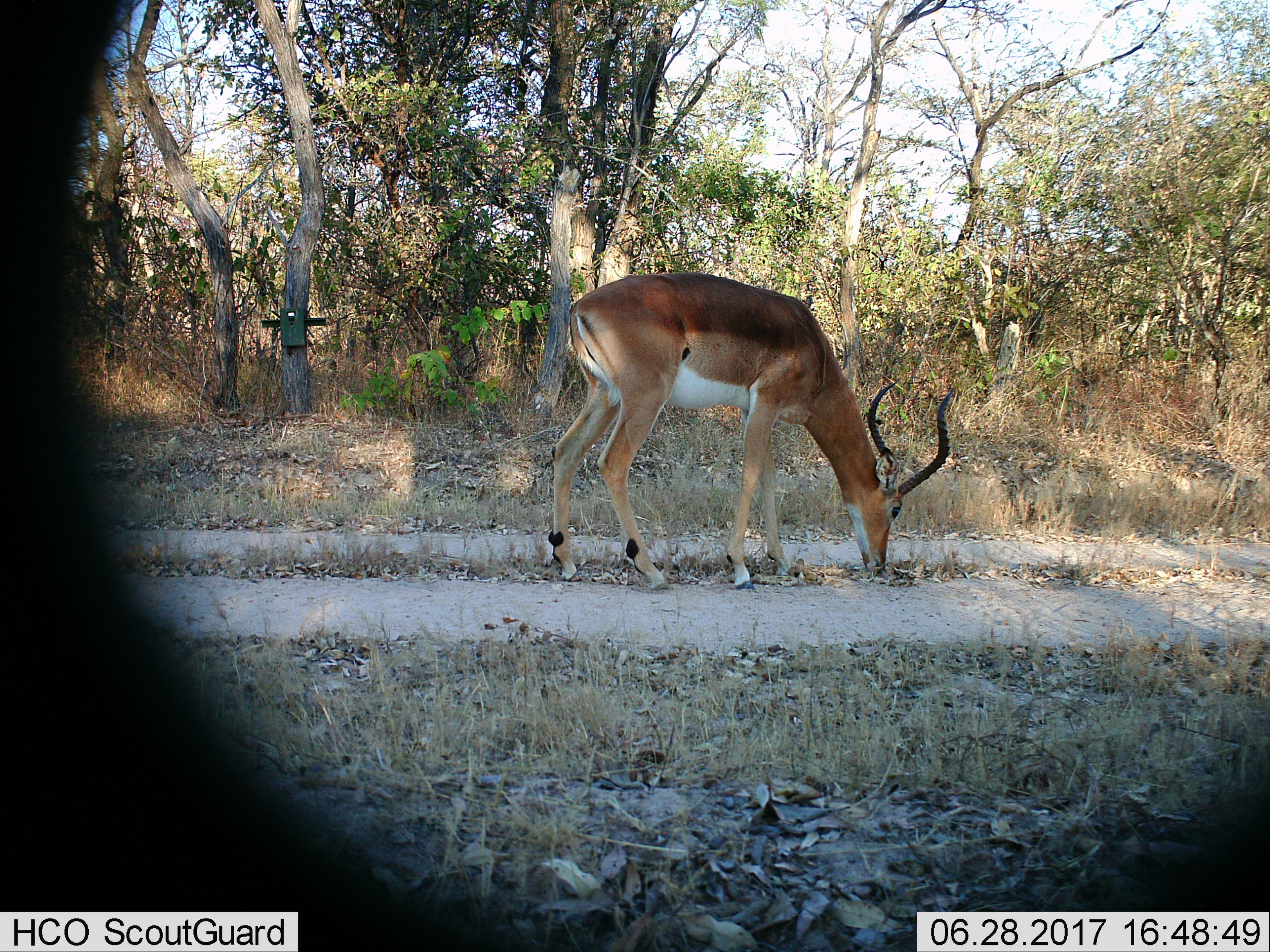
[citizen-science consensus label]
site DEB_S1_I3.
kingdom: Animalia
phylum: Chordata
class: Mammalia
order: Artiodactyla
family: Bovidae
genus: Aepyceros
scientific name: Aepyceros melampus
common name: impala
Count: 1.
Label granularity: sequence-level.